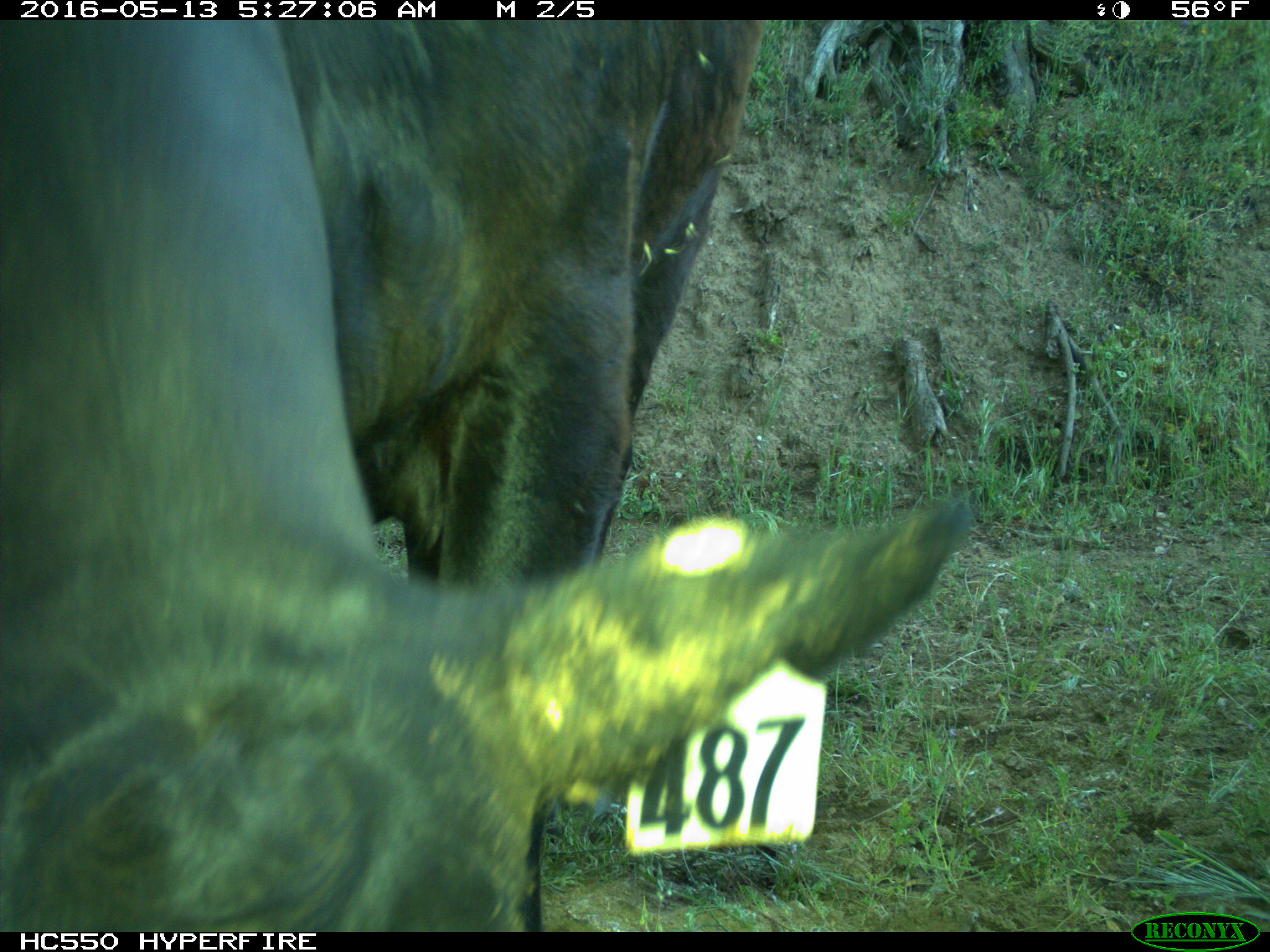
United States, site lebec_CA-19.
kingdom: Animalia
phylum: Chordata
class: Mammalia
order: Artiodactyla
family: Bovidae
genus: Bos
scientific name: Bos taurus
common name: domestic cow